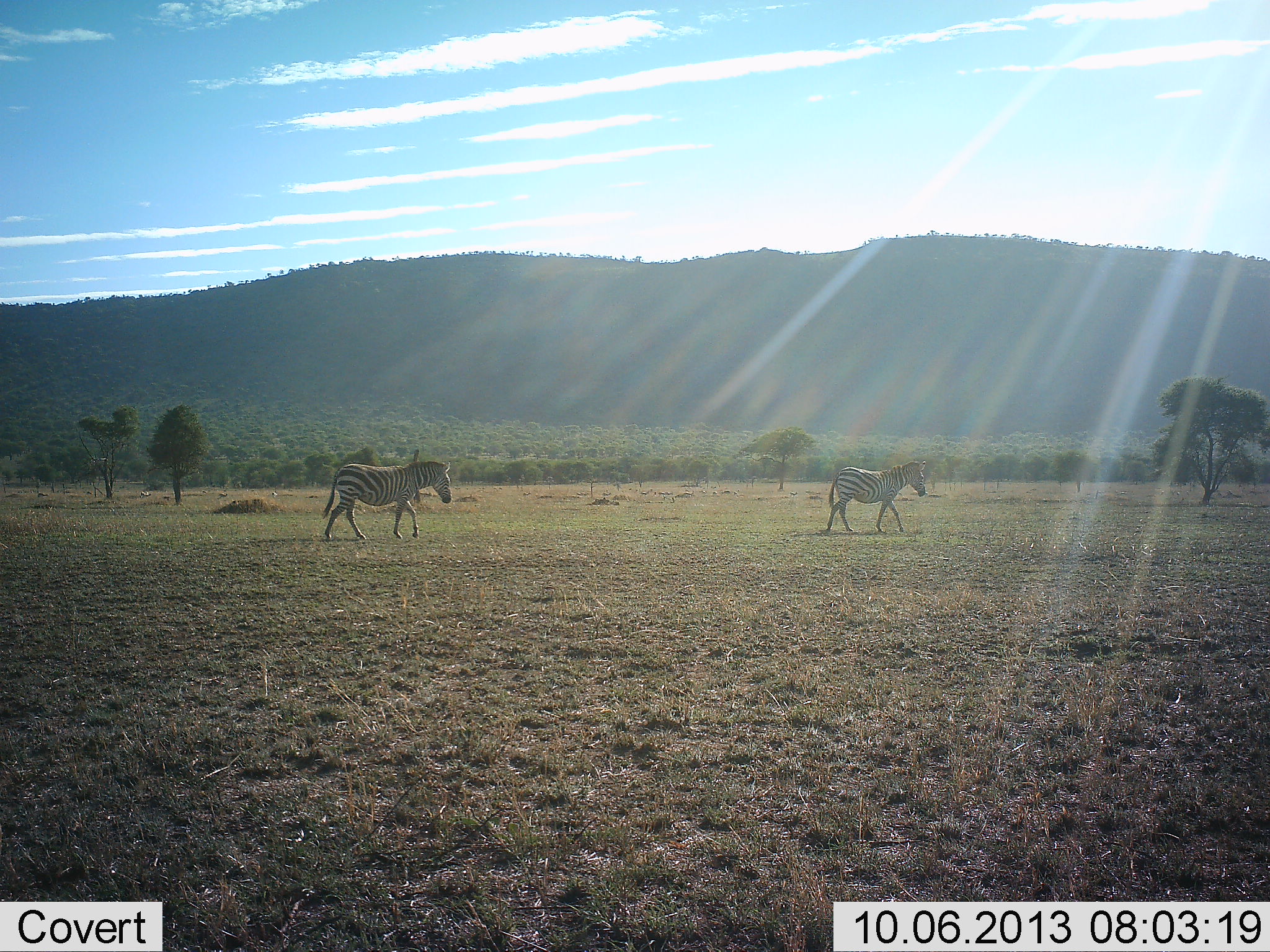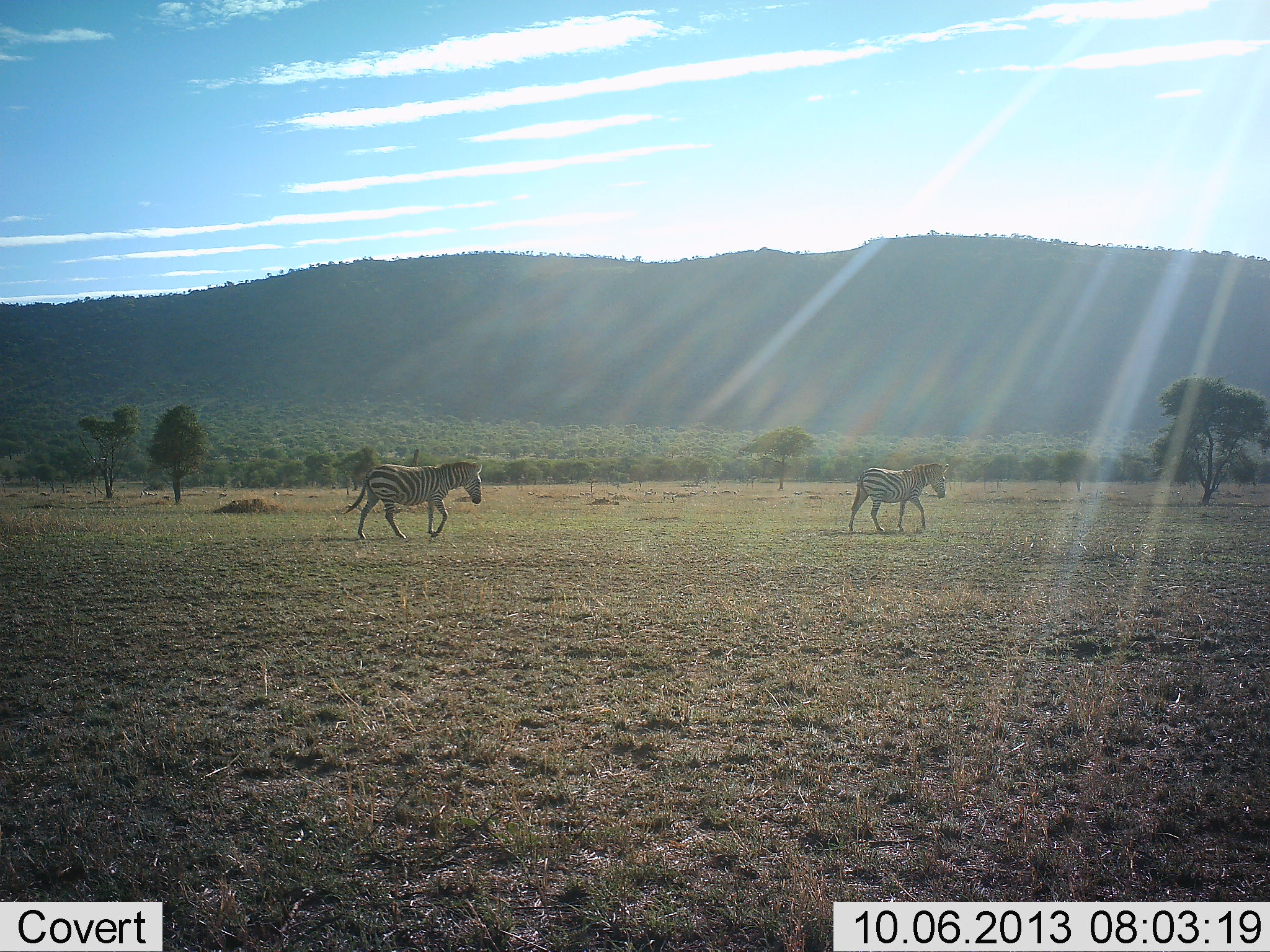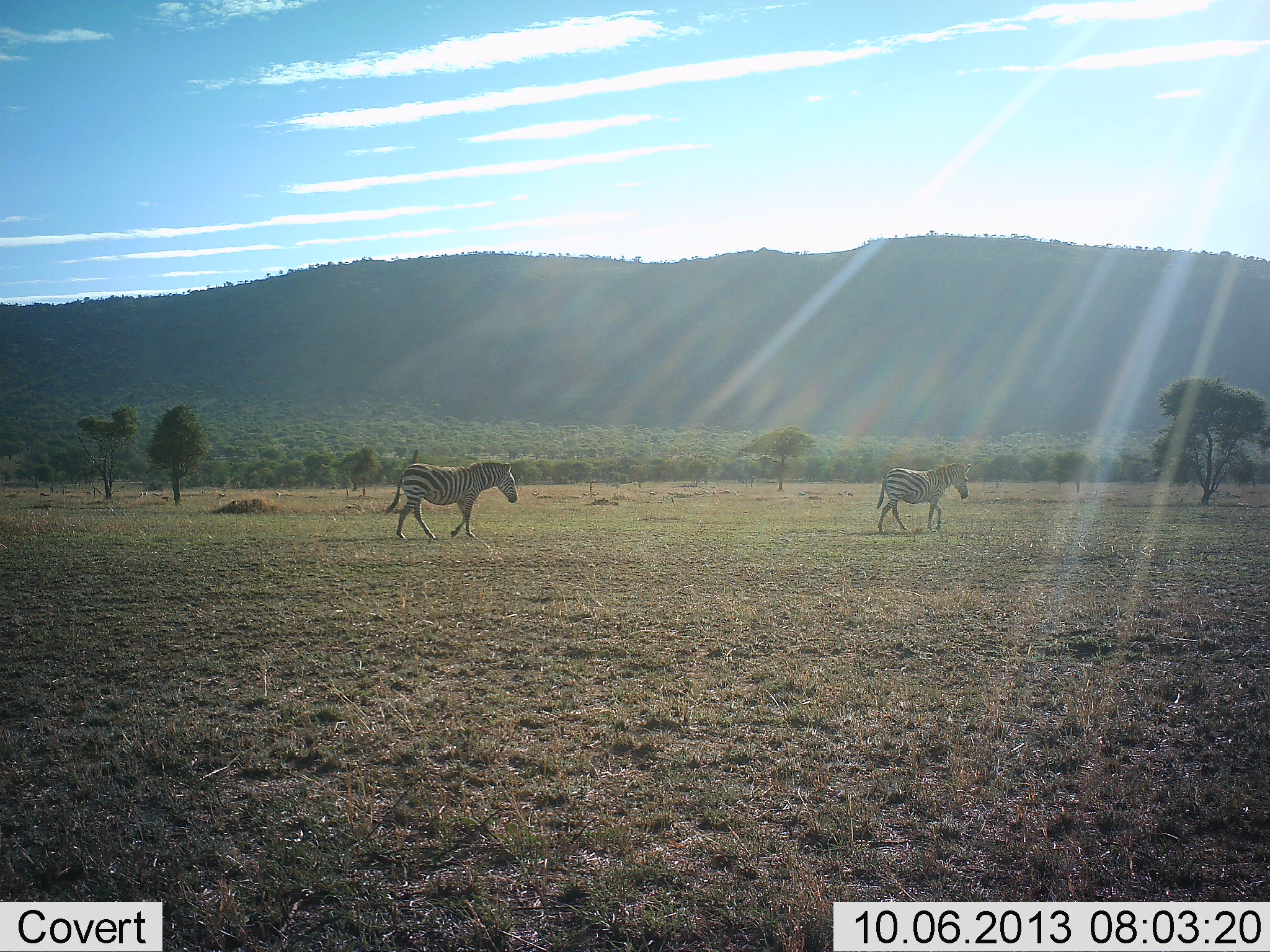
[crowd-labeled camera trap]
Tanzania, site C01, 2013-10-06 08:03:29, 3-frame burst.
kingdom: Animalia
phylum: Chordata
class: Mammalia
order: Perissodactyla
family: Equidae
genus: Equus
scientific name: Equus quagga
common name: plains zebra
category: zebra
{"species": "zebra (plains zebra) (Equus quagga)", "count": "2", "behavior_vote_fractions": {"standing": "0%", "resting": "0%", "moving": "100%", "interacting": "0%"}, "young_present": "0%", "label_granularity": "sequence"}